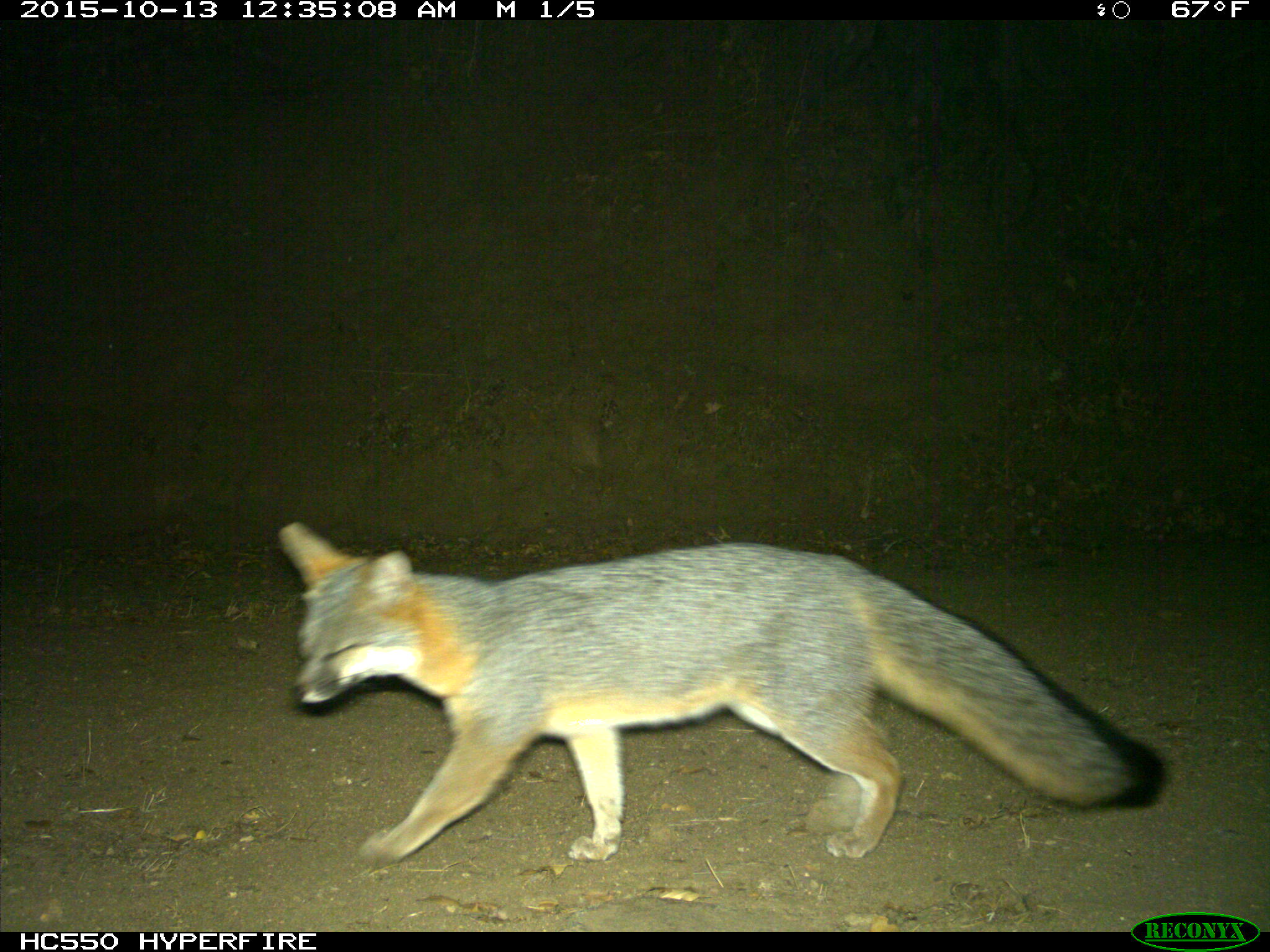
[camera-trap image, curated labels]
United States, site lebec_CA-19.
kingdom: Animalia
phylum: Chordata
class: Mammalia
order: Carnivora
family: Canidae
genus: Urocyon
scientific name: Urocyon cinereoargenteus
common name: gray fox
Urocyon cinereoargenteus (gray fox).